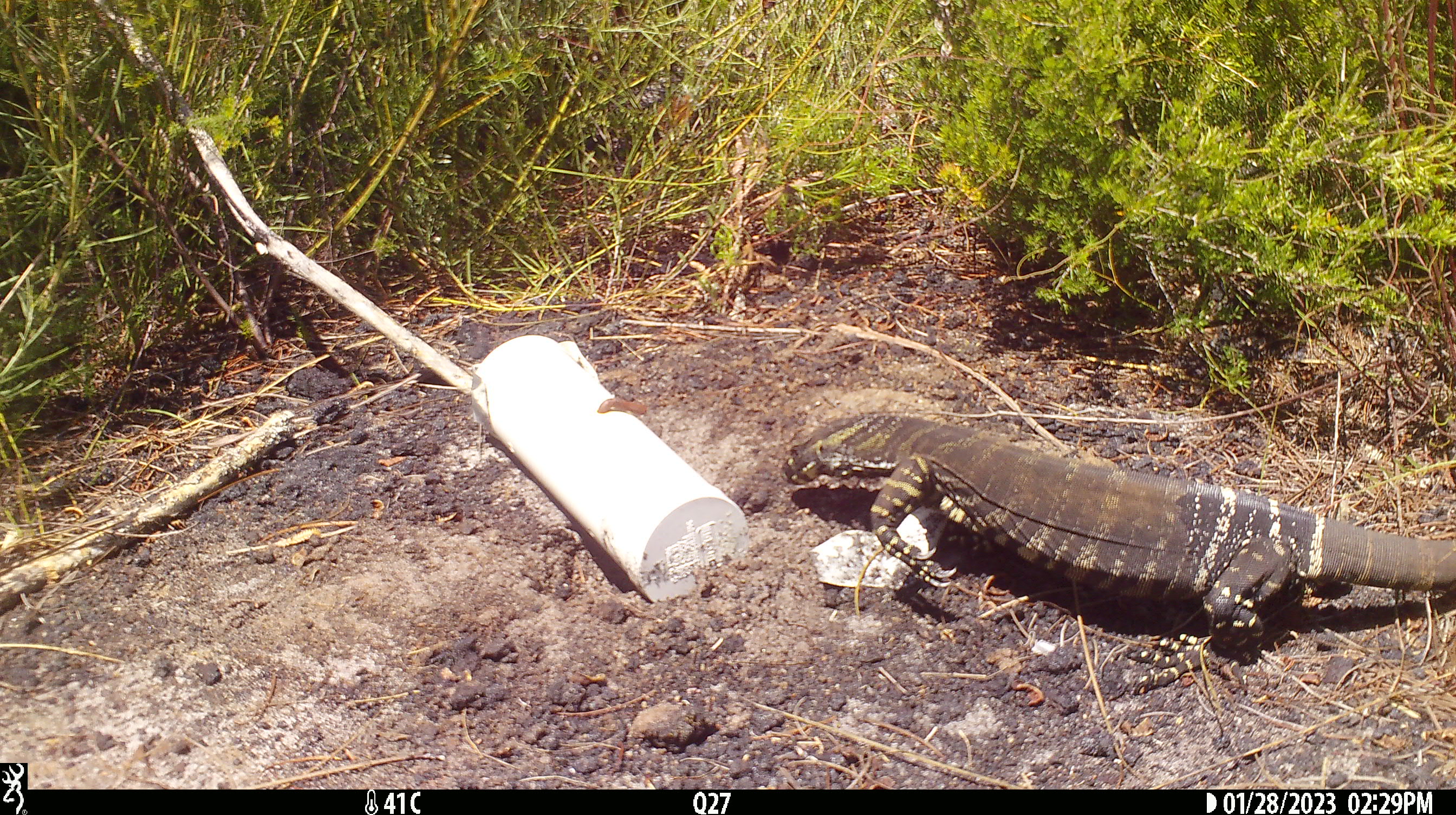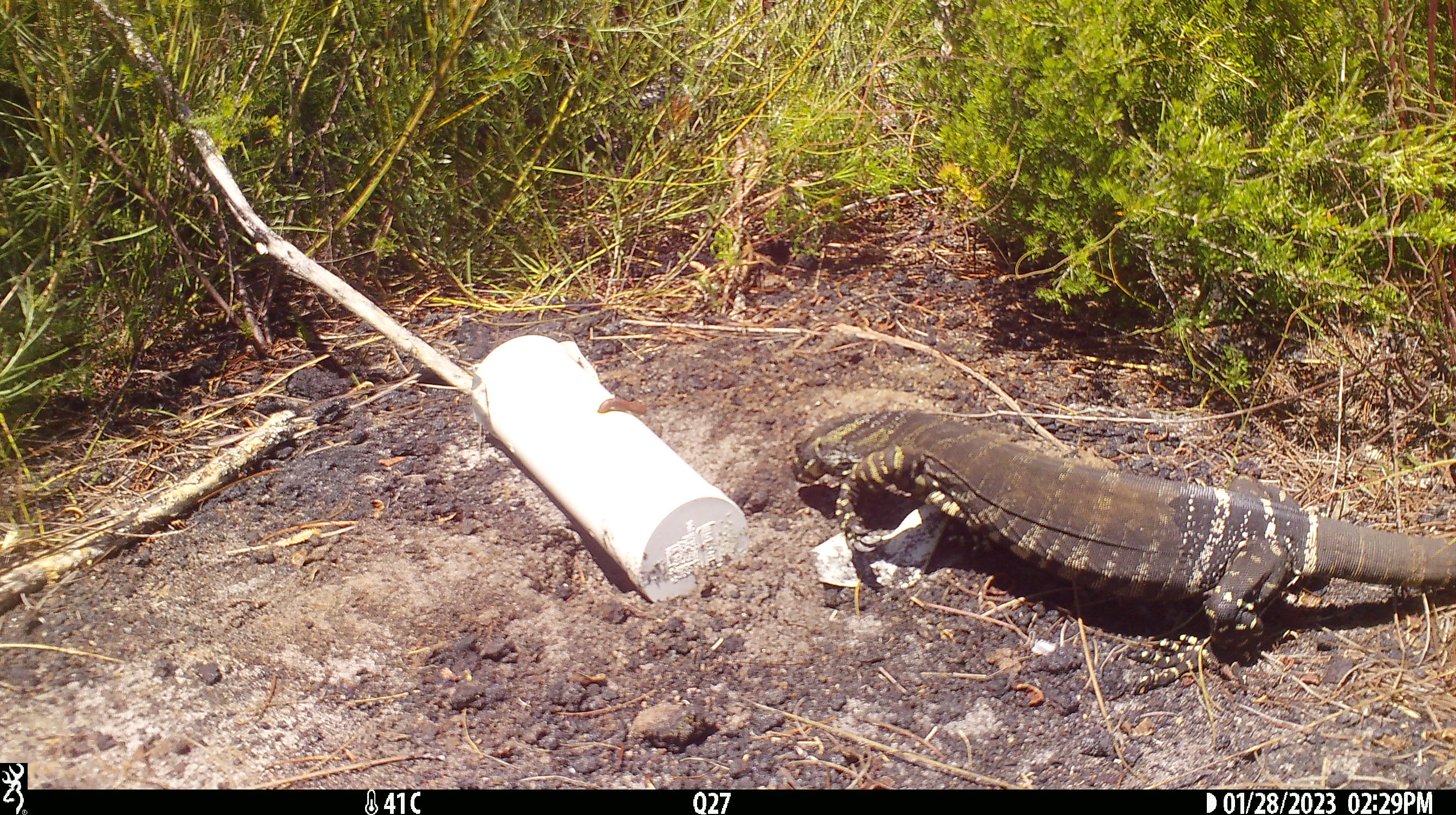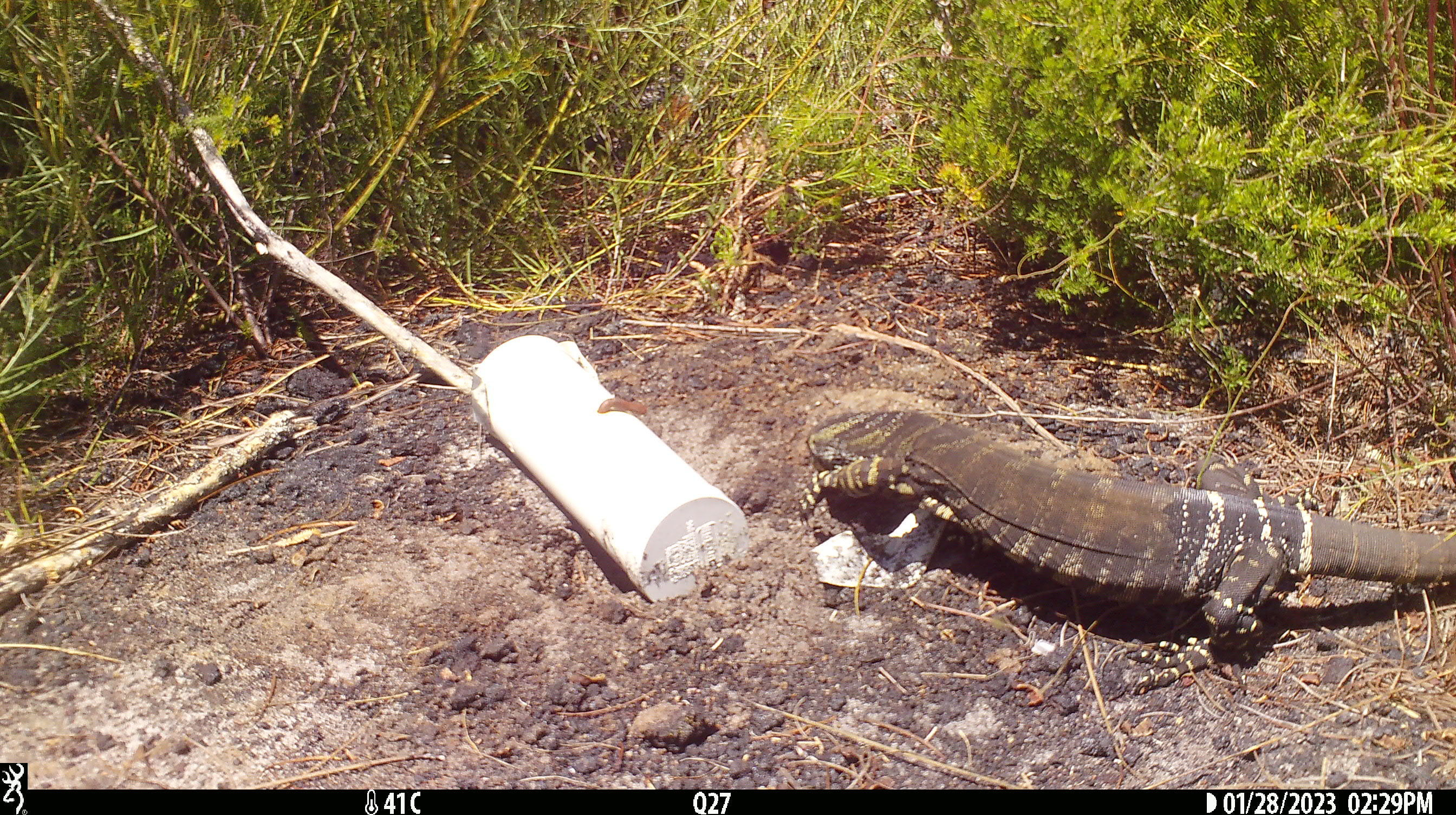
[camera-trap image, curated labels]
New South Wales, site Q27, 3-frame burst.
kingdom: Animalia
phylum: Chordata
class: Reptilia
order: Squamata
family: Varanidae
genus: Varanus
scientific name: Varanus varius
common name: lace monitor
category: goanna